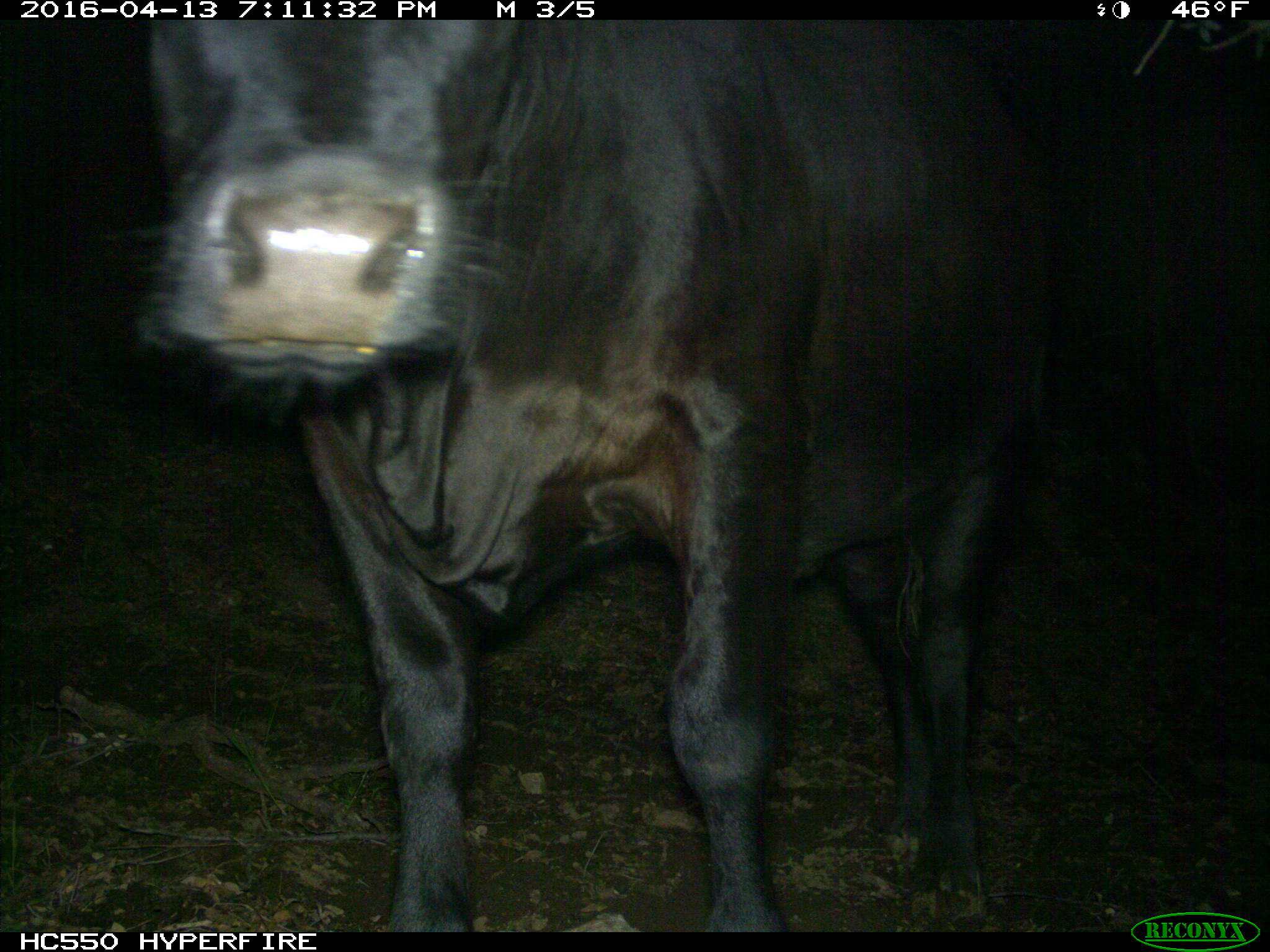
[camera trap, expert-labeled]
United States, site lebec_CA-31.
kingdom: Animalia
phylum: Chordata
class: Mammalia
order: Artiodactyla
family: Bovidae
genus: Bos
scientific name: Bos taurus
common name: domestic cow